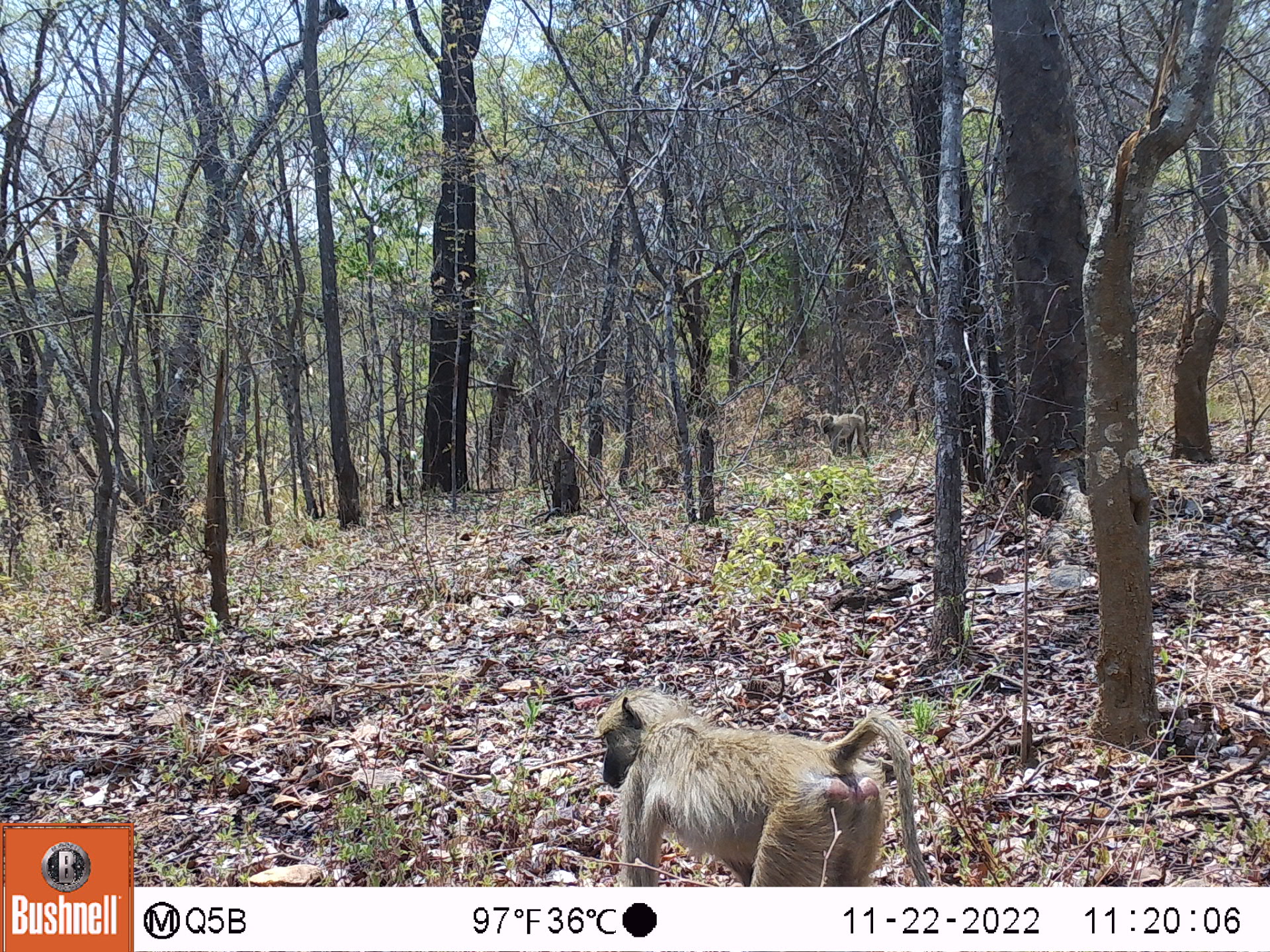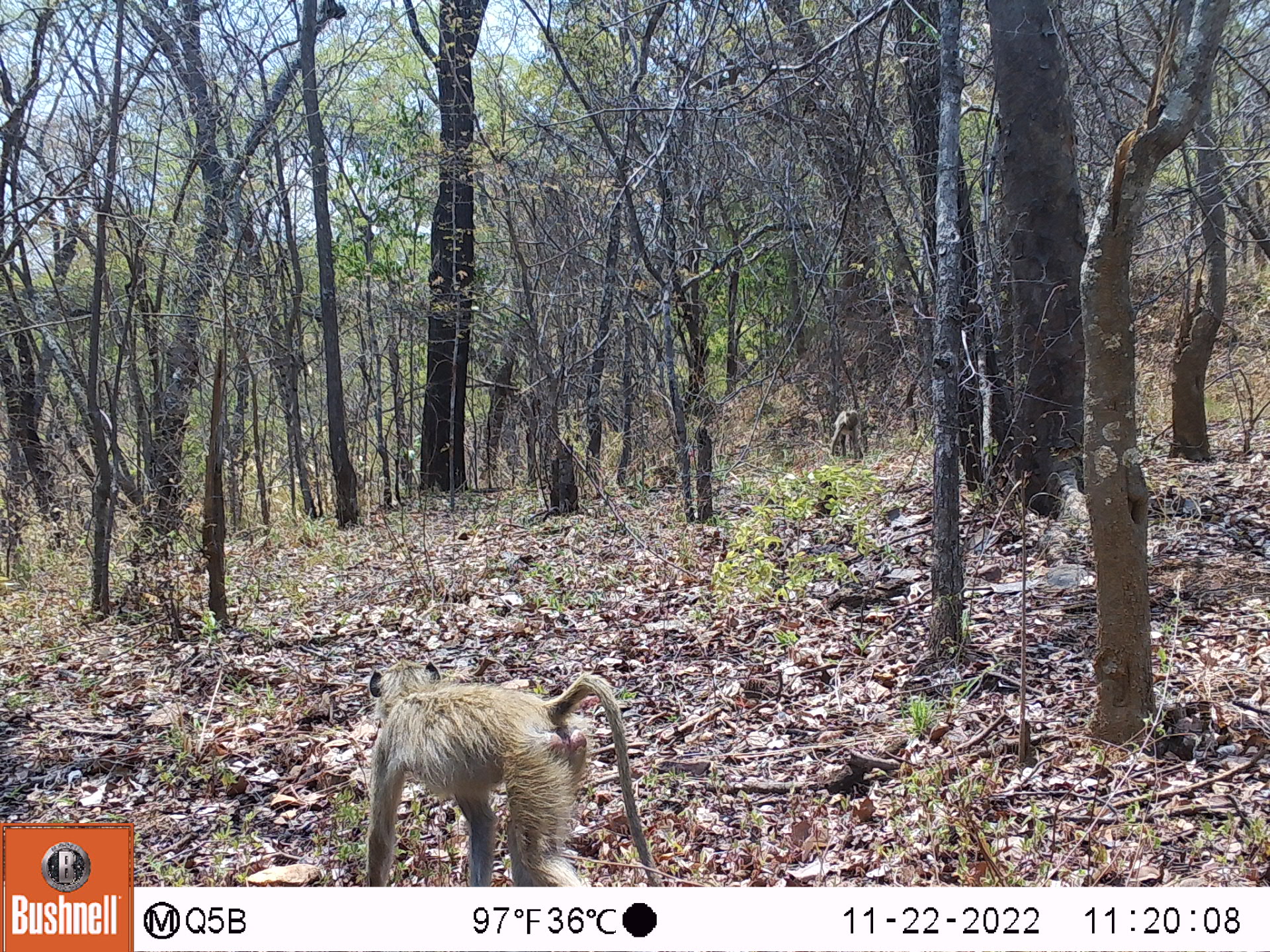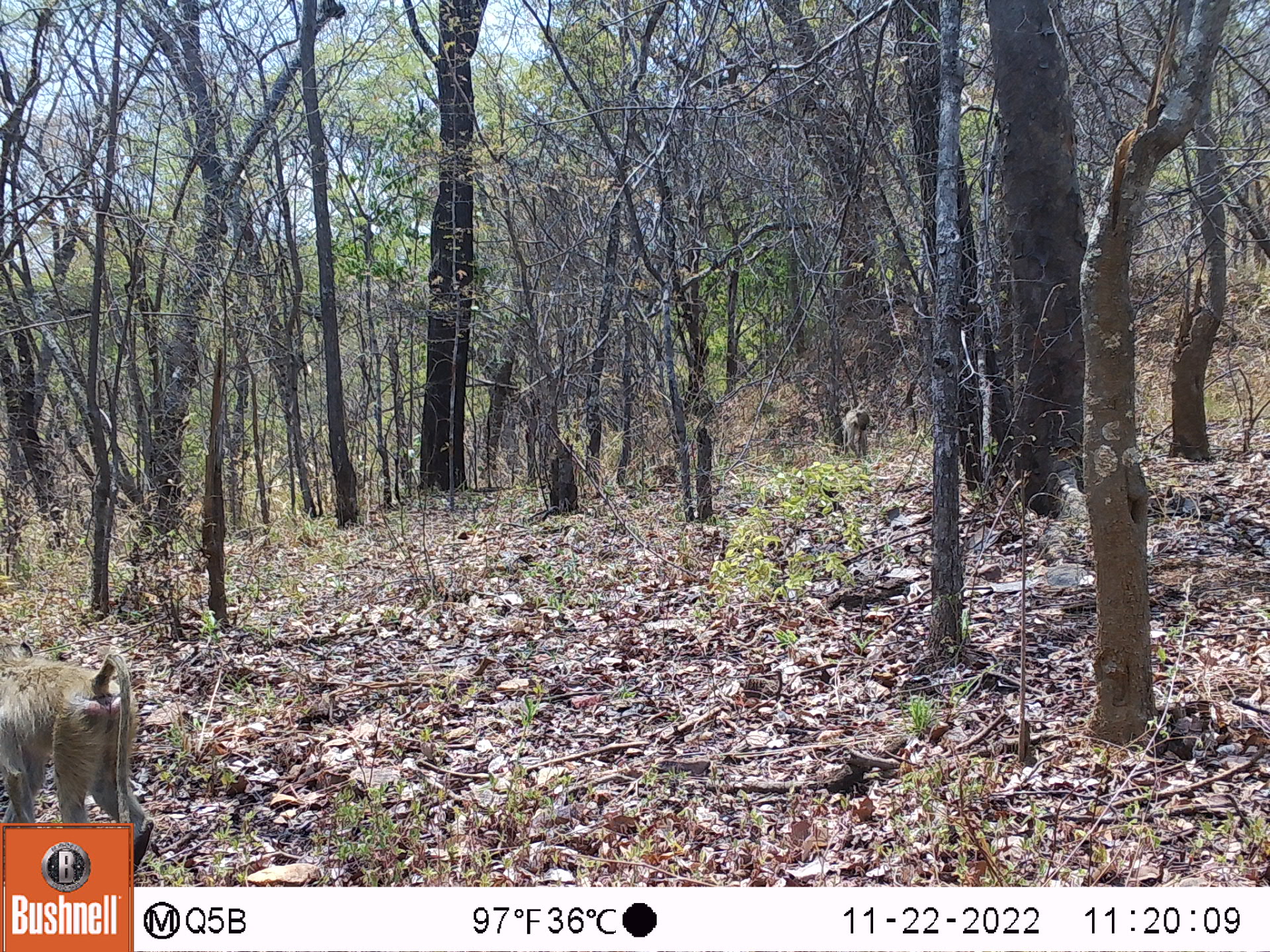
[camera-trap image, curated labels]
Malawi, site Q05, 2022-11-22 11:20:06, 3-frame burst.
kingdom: Animalia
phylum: Chordata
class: Mammalia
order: Primates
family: Cercopithecidae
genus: Papio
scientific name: Papio cynocephalus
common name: yellow baboon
Yellow baboon (Papio cynocephalus), count 2.